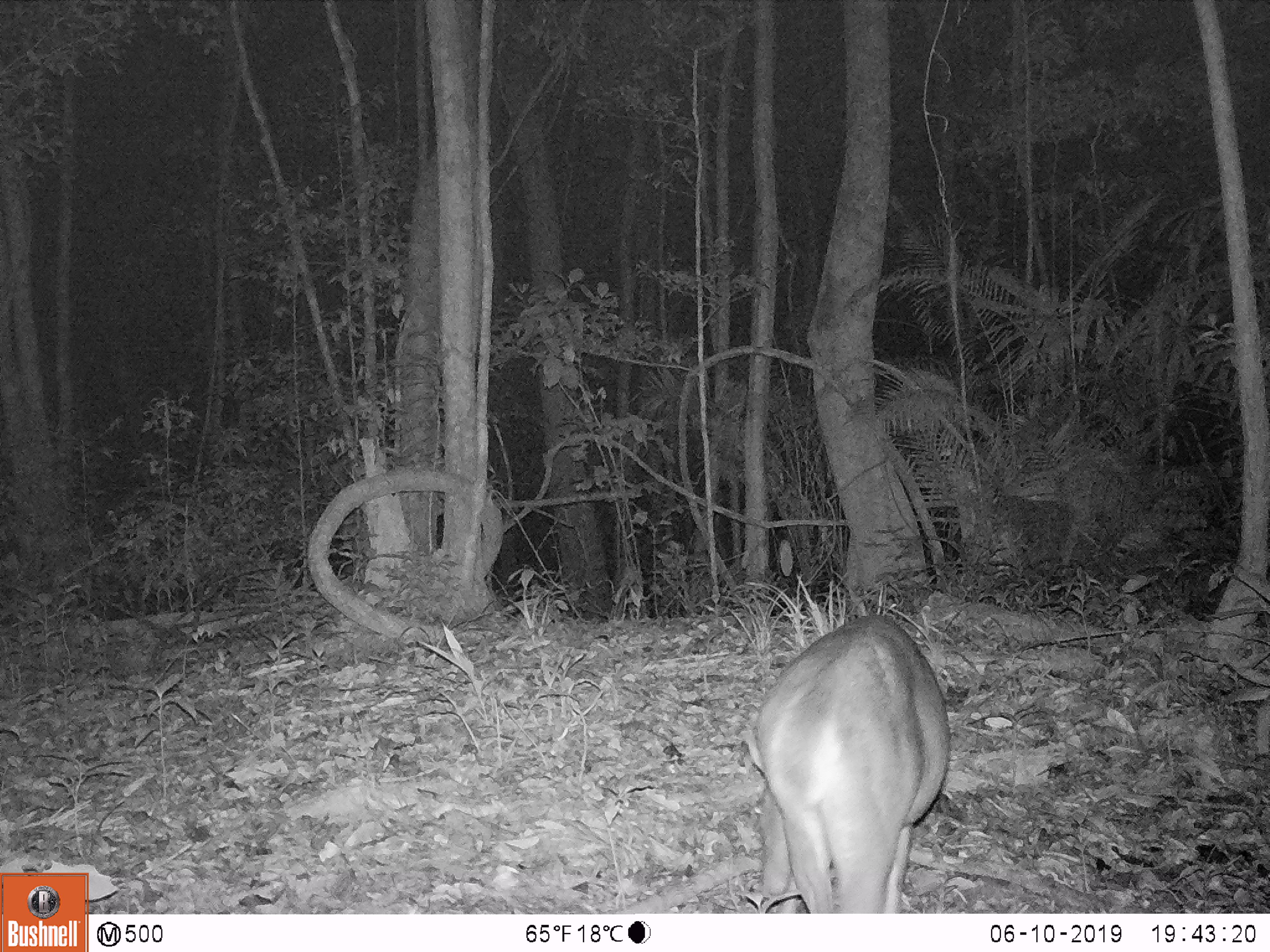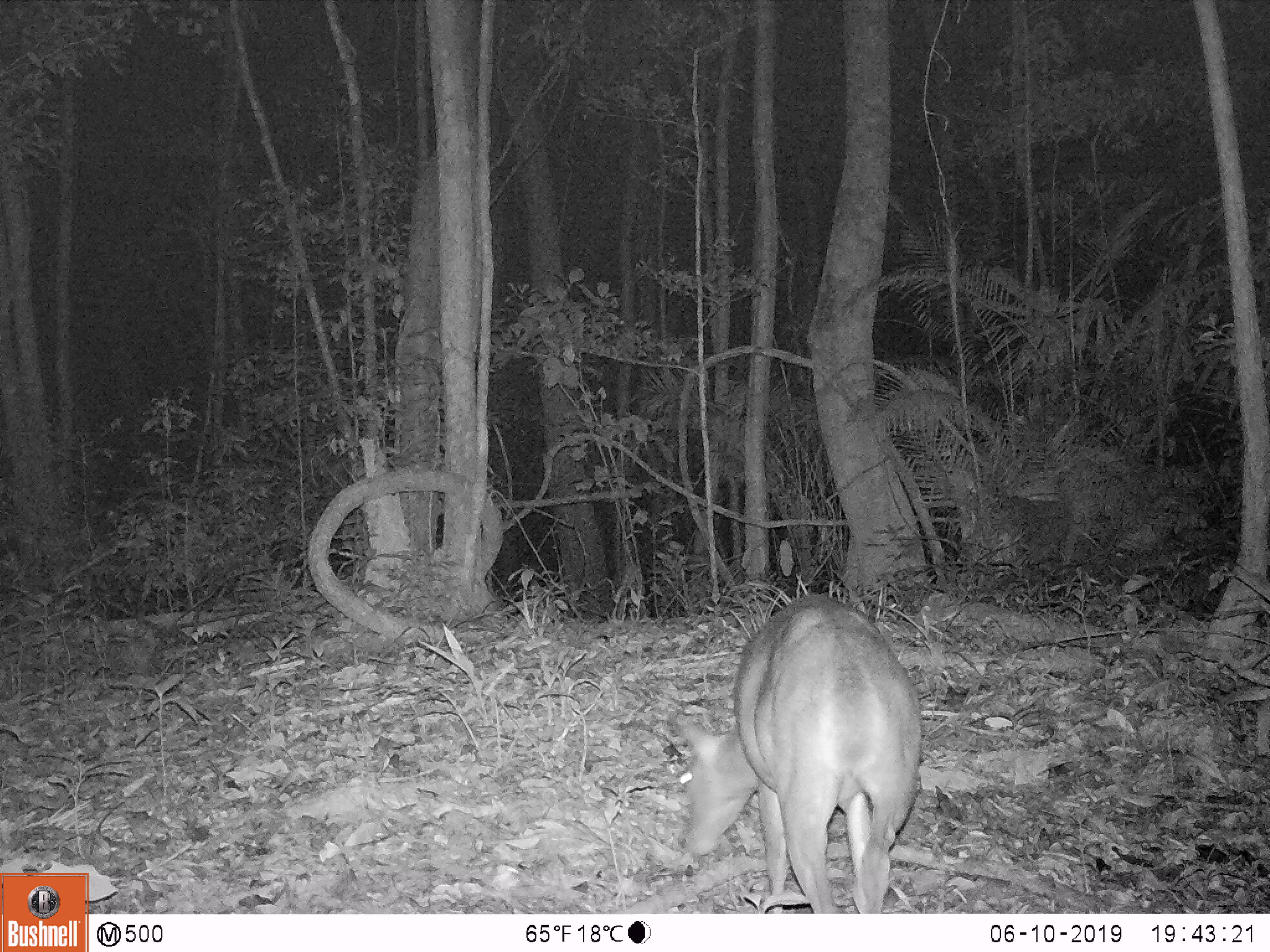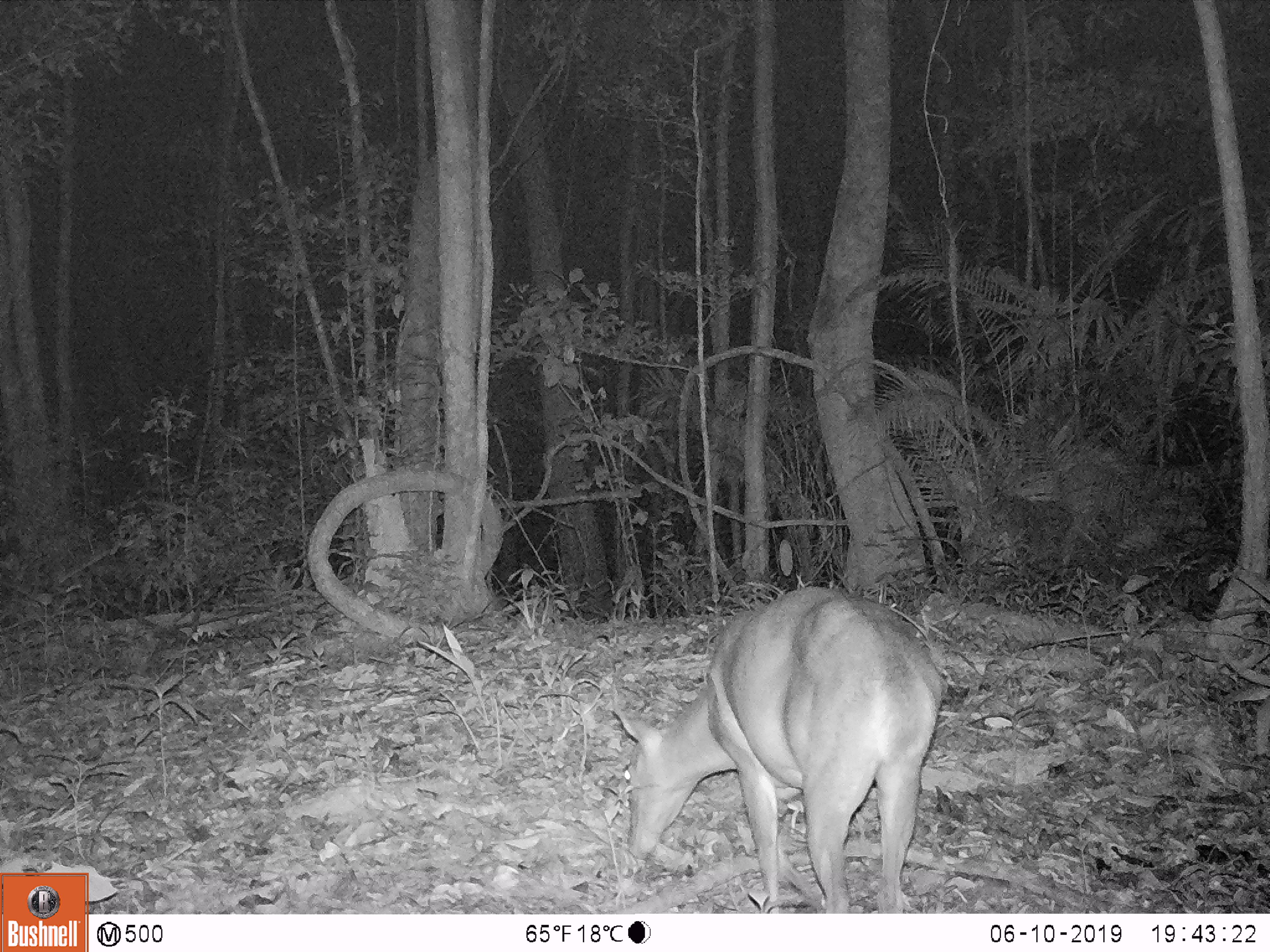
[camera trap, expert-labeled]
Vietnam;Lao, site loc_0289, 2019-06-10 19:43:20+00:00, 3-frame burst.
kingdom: Animalia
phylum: Chordata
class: Mammalia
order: Artiodactyla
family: Cervidae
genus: Muntiacus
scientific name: Muntiacus vuquangensis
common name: large-antlered muntjac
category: large antlered muntjac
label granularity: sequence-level